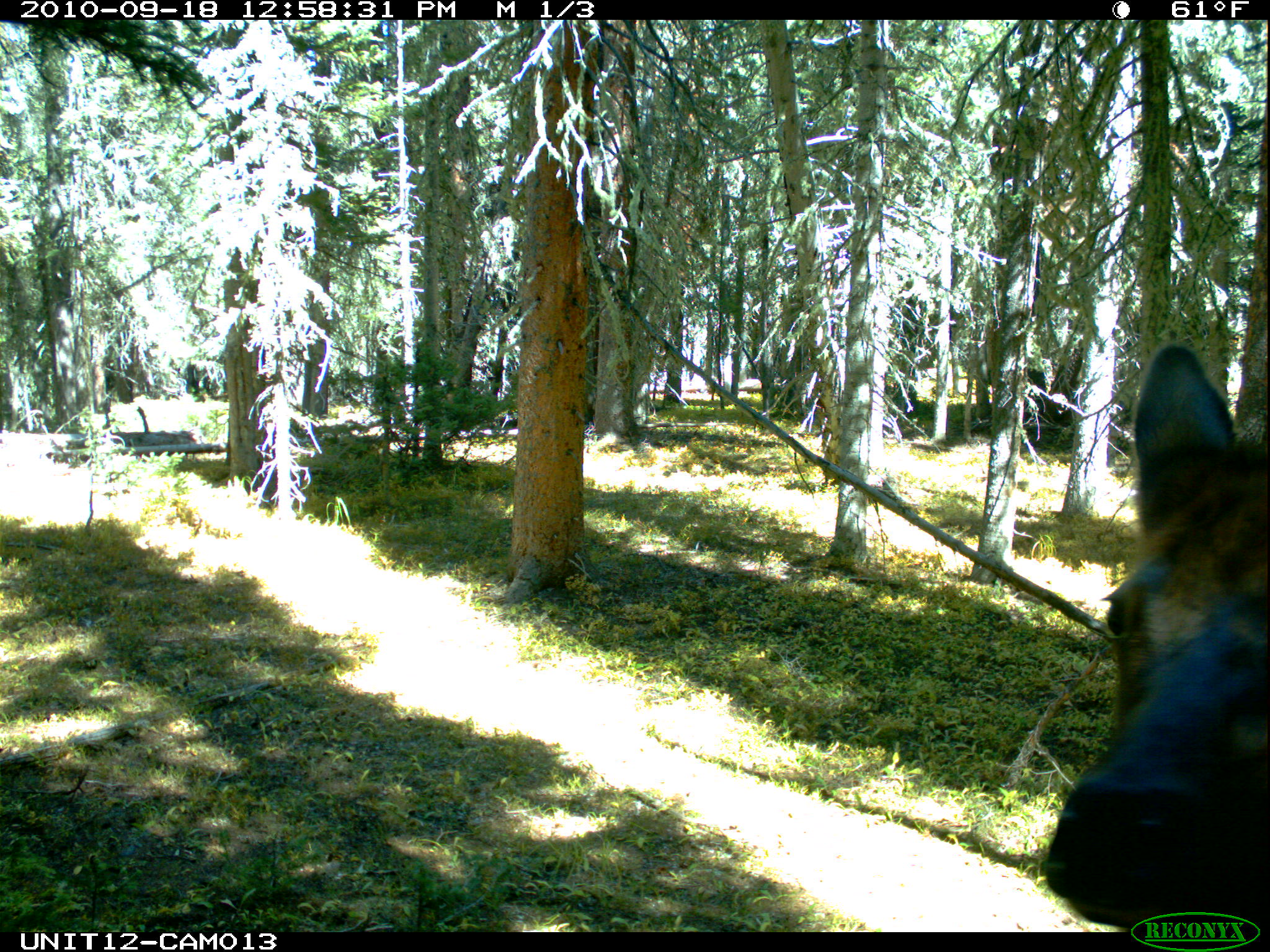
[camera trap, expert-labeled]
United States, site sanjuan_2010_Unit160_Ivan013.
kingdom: Animalia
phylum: Chordata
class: Mammalia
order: Artiodactyla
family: Cervidae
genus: Cervus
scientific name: Cervus elaphus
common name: red deer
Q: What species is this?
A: Cervus elaphus (red deer).